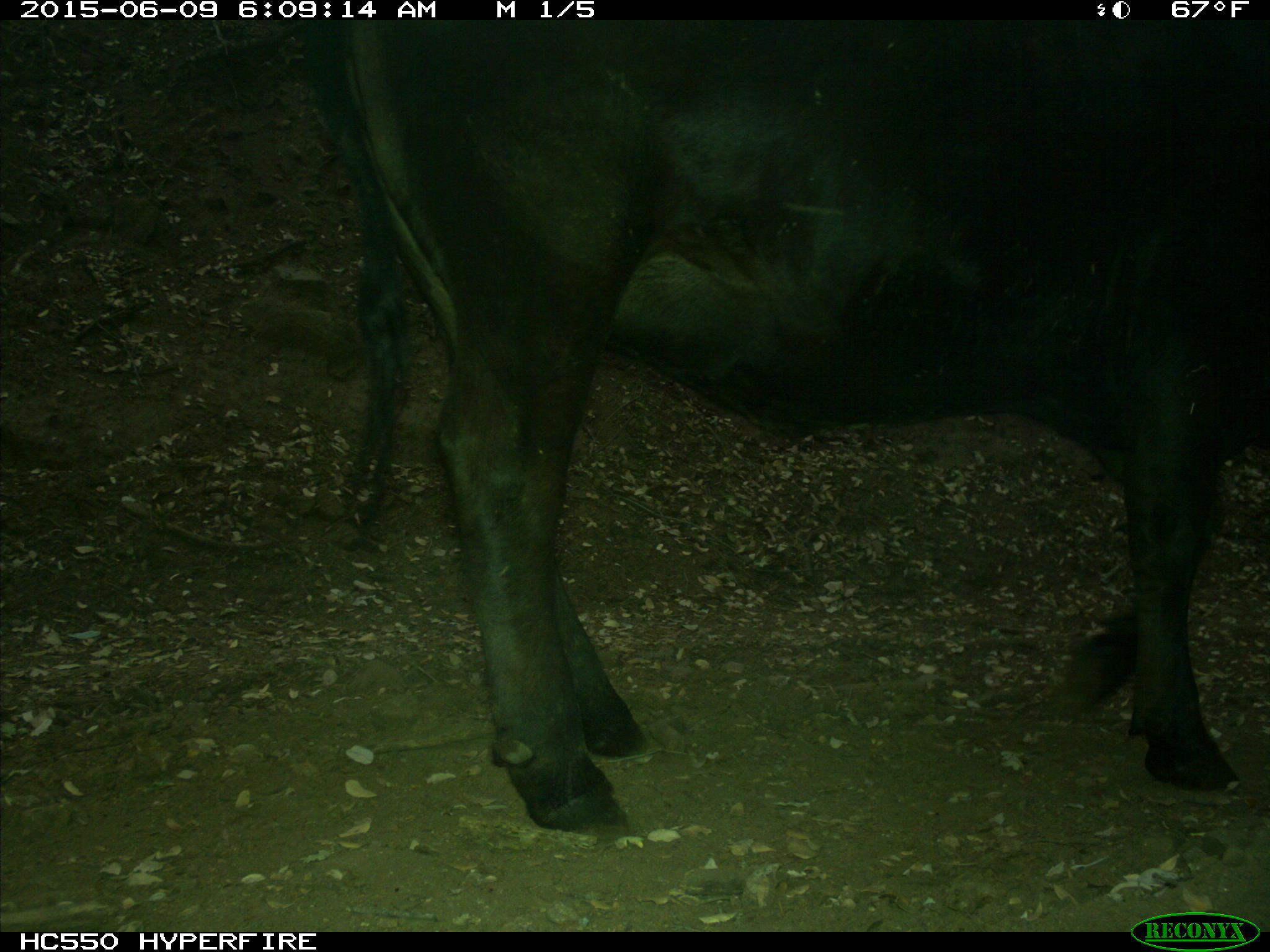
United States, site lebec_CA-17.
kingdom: Animalia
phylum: Chordata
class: Mammalia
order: Artiodactyla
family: Bovidae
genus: Bos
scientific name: Bos taurus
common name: domestic cow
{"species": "Bos taurus (domestic cow)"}